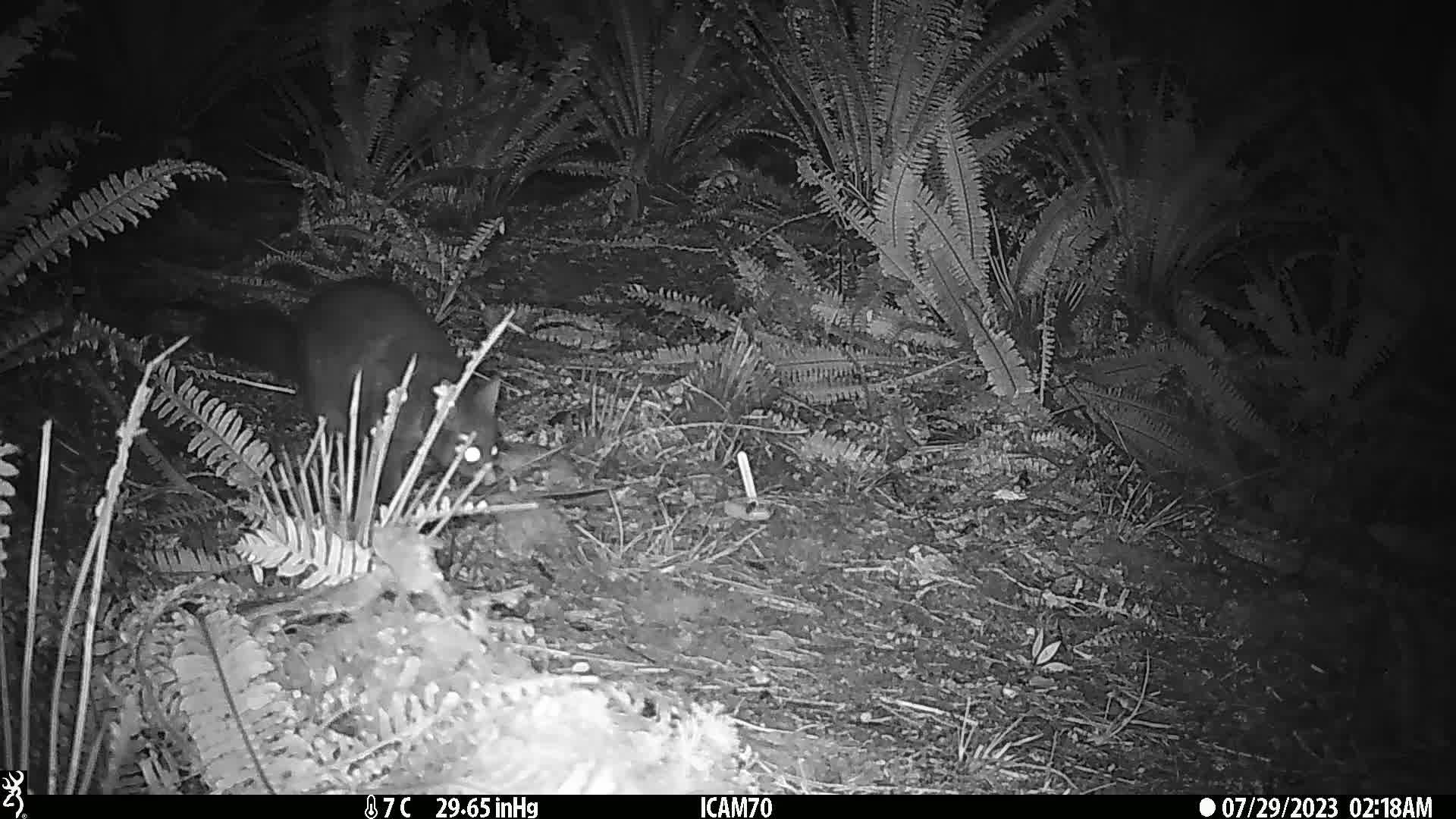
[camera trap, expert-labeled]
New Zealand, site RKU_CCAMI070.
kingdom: Animalia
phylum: Chordata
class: Mammalia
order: Diprotodontia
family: Phalangeridae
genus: Trichosurus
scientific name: Trichosurus vulpecula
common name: common brushtail possum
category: possum